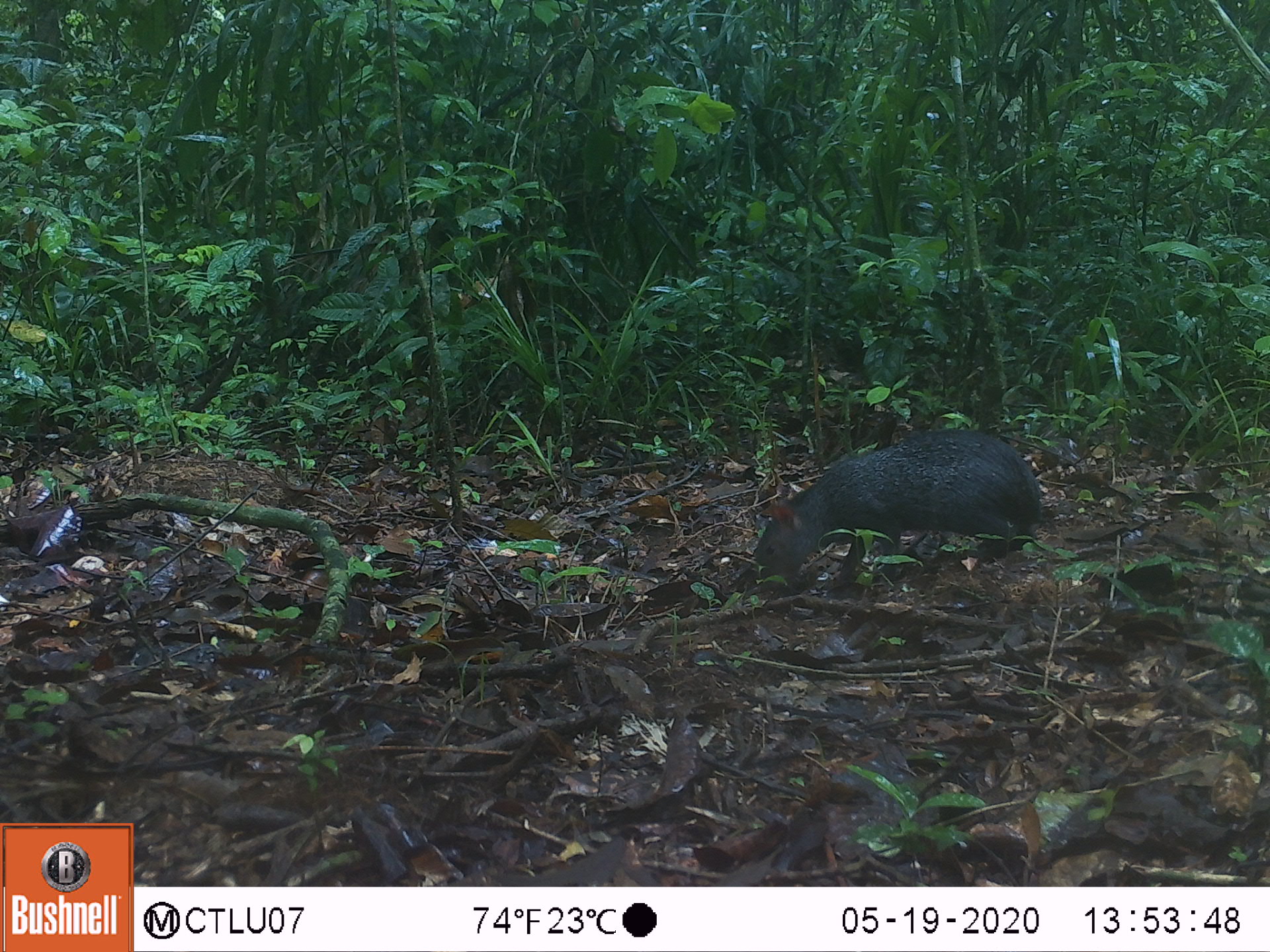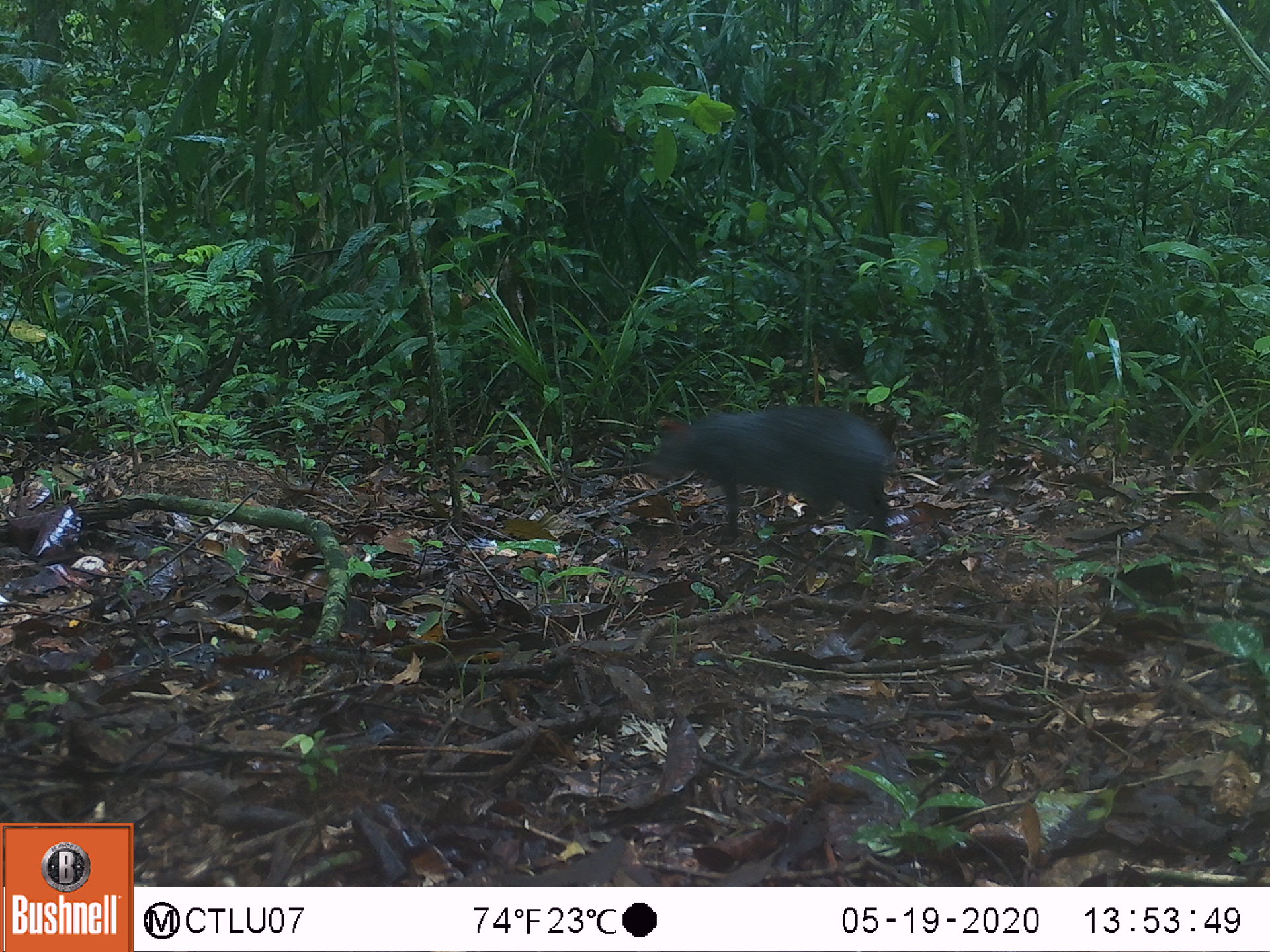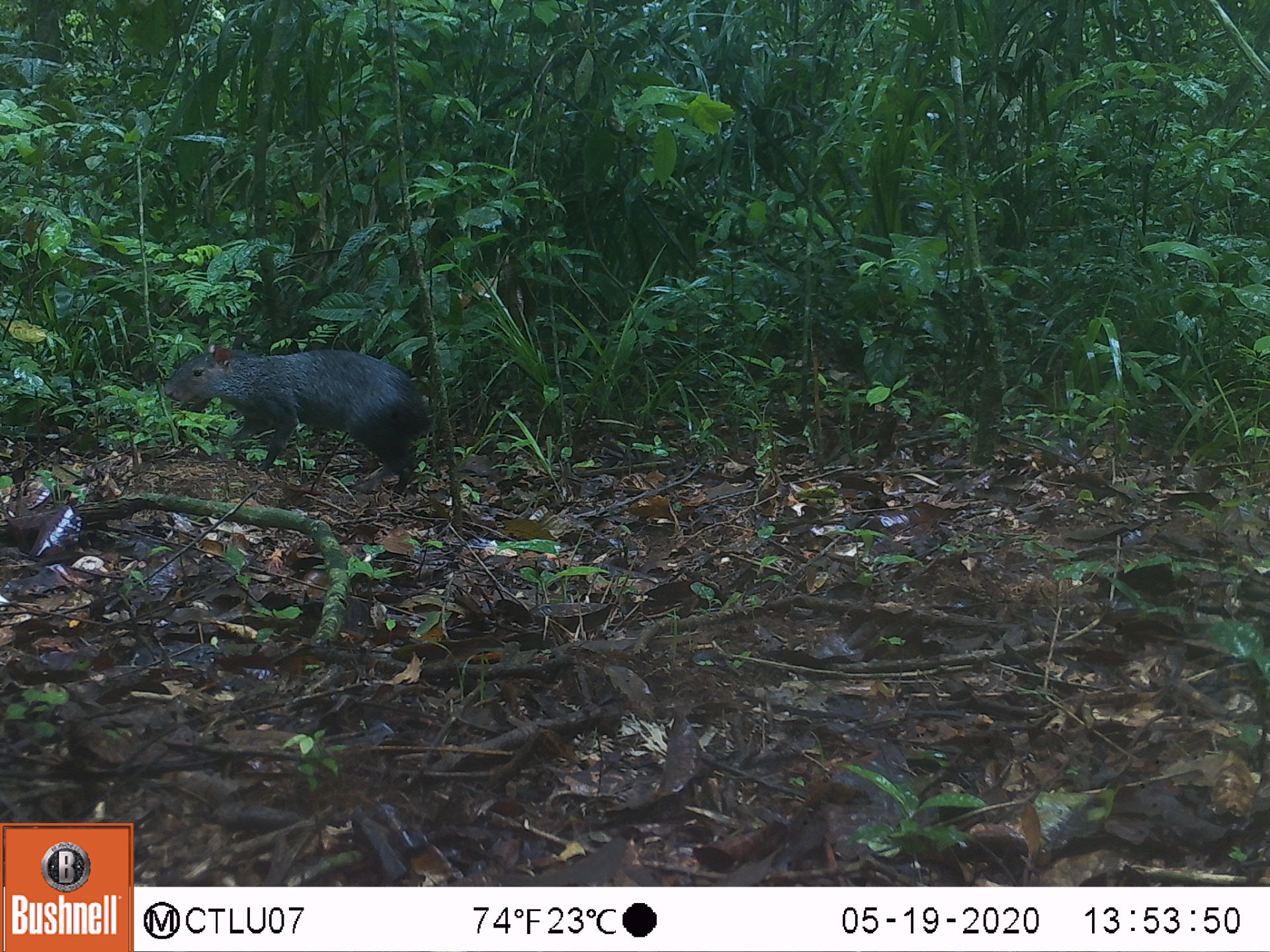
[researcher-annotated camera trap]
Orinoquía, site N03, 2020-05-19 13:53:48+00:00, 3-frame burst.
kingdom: Animalia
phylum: Chordata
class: Mammalia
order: Rodentia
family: Dasyproctidae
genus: Dasyprocta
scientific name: Dasyprocta fuliginosa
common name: black agouti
Black agouti (Dasyprocta fuliginosa).